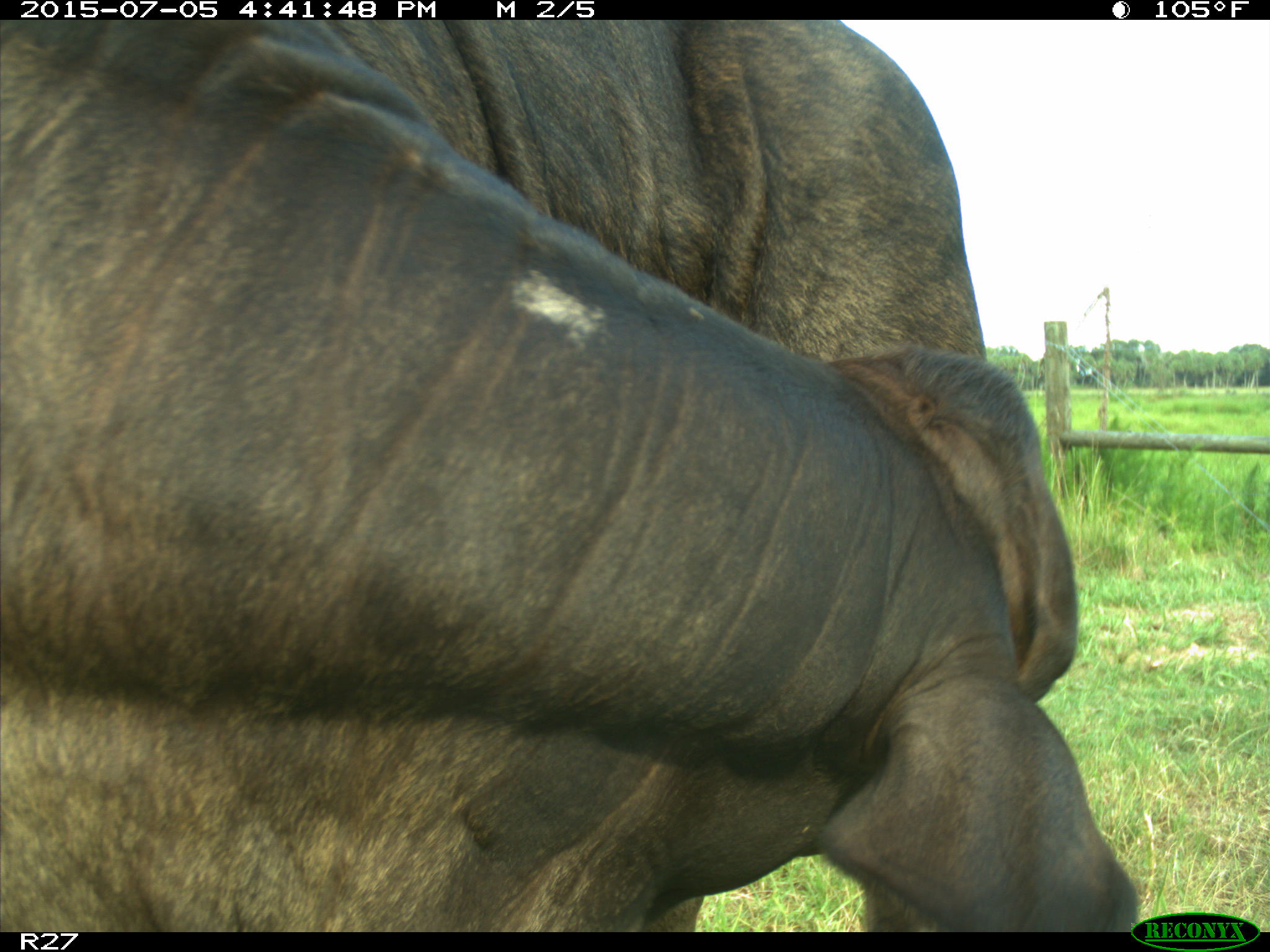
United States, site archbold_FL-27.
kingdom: Animalia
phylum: Chordata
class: Mammalia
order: Artiodactyla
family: Bovidae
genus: Bos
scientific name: Bos taurus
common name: domestic cow